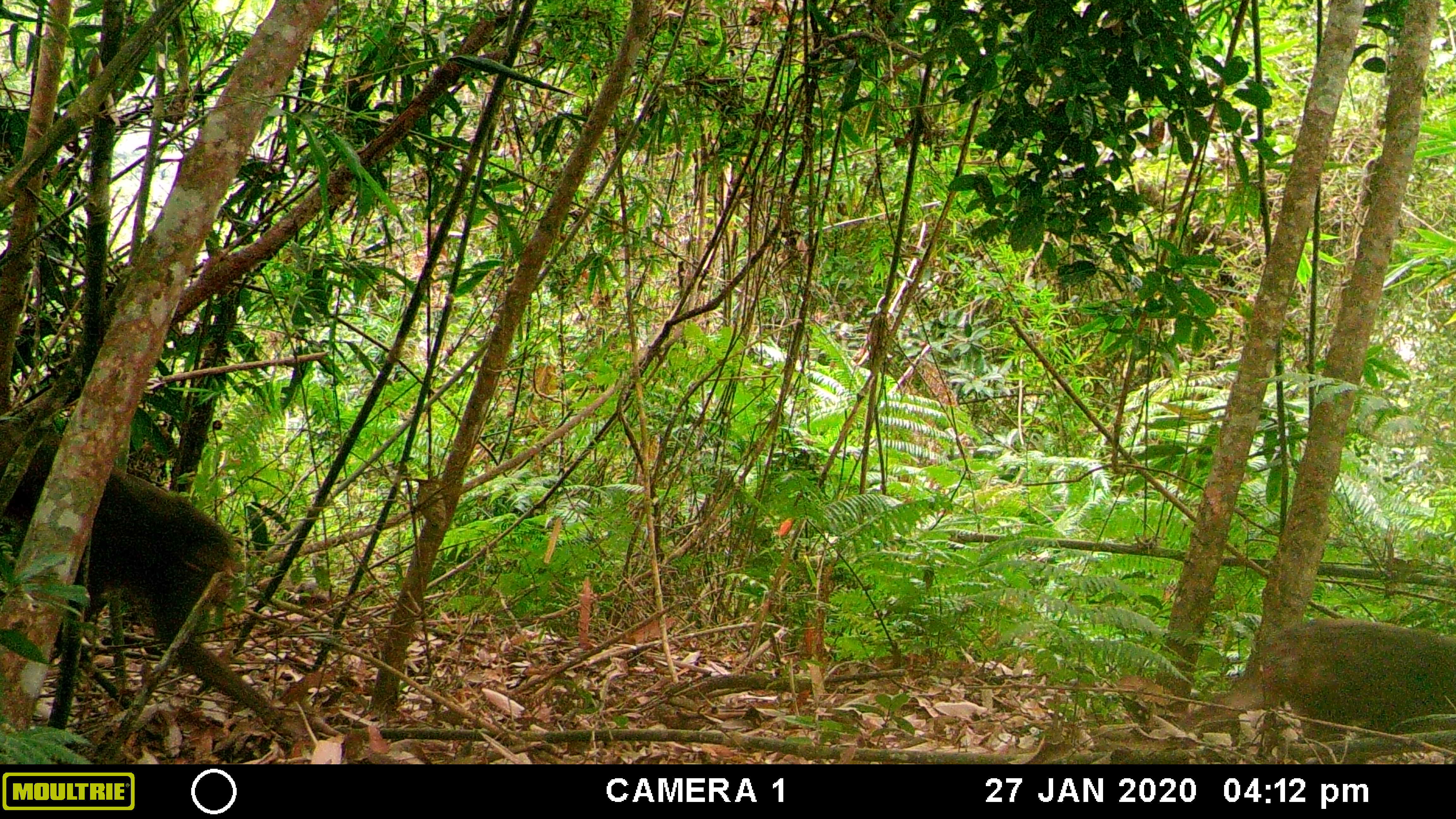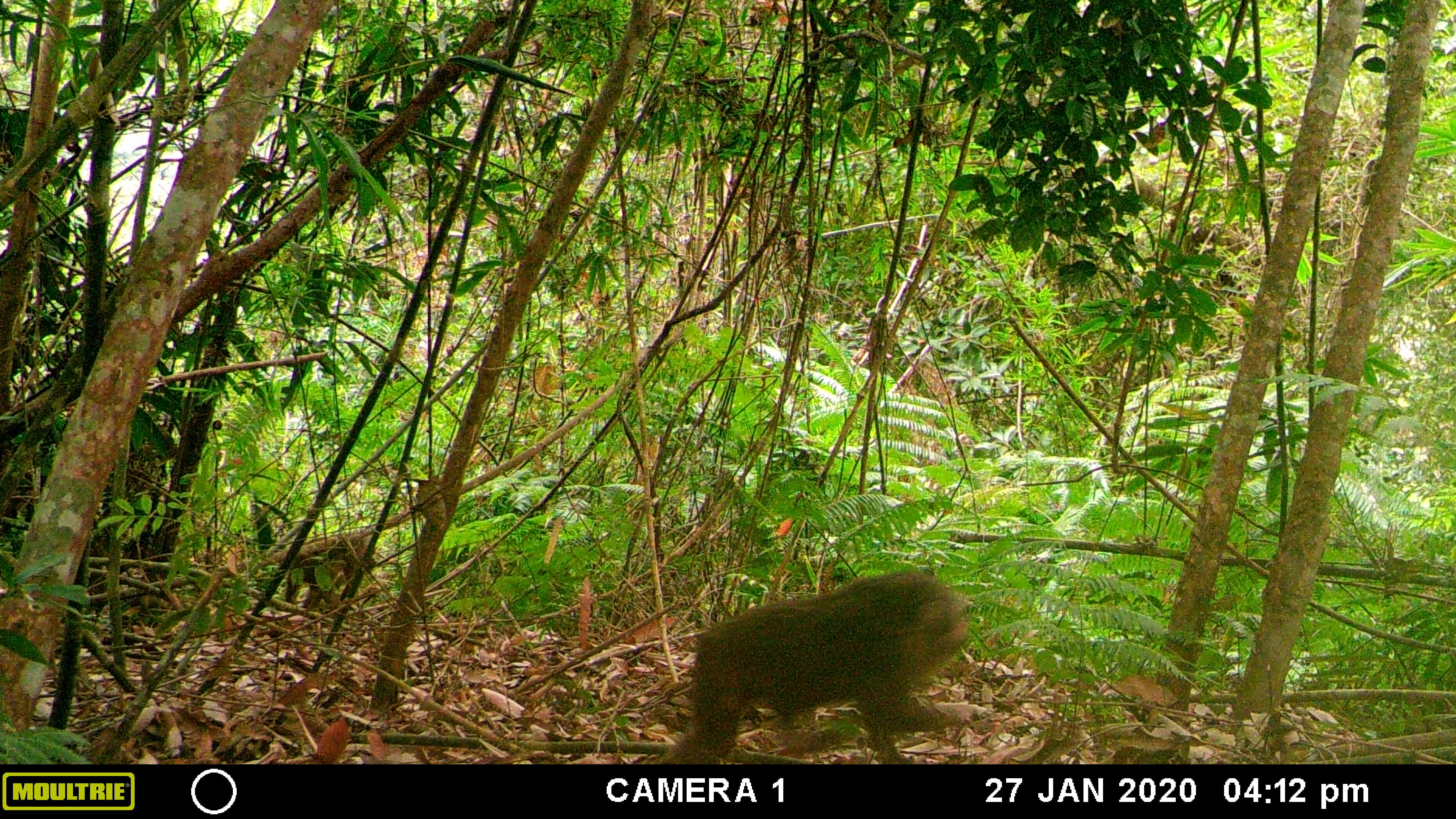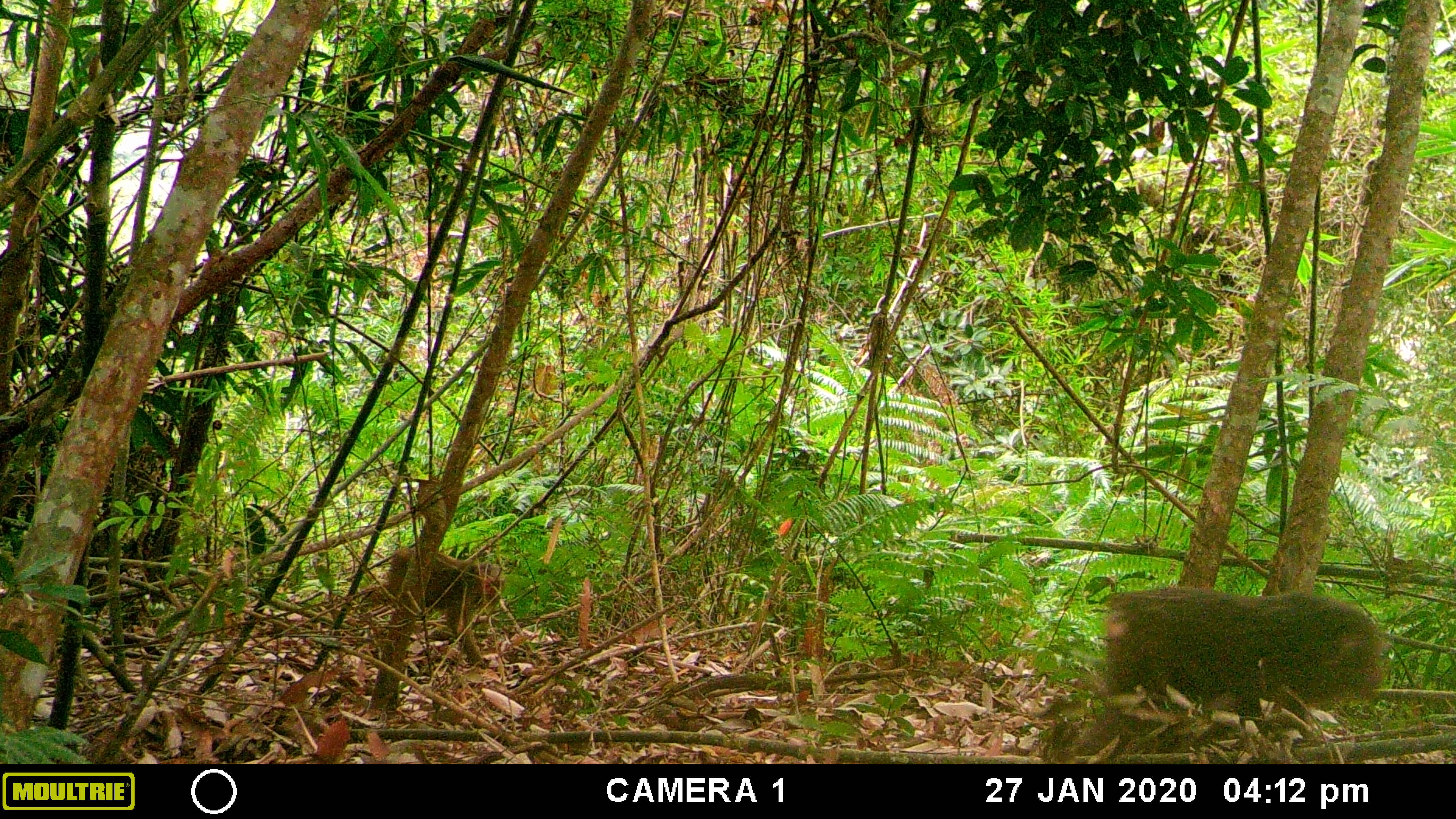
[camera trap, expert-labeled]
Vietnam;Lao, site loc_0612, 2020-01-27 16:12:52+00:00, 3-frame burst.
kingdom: Animalia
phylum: Chordata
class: Mammalia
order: Primates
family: Cercopithecidae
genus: Macaca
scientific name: Macaca arctoides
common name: stump-tailed macaque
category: stump tailed macaque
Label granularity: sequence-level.